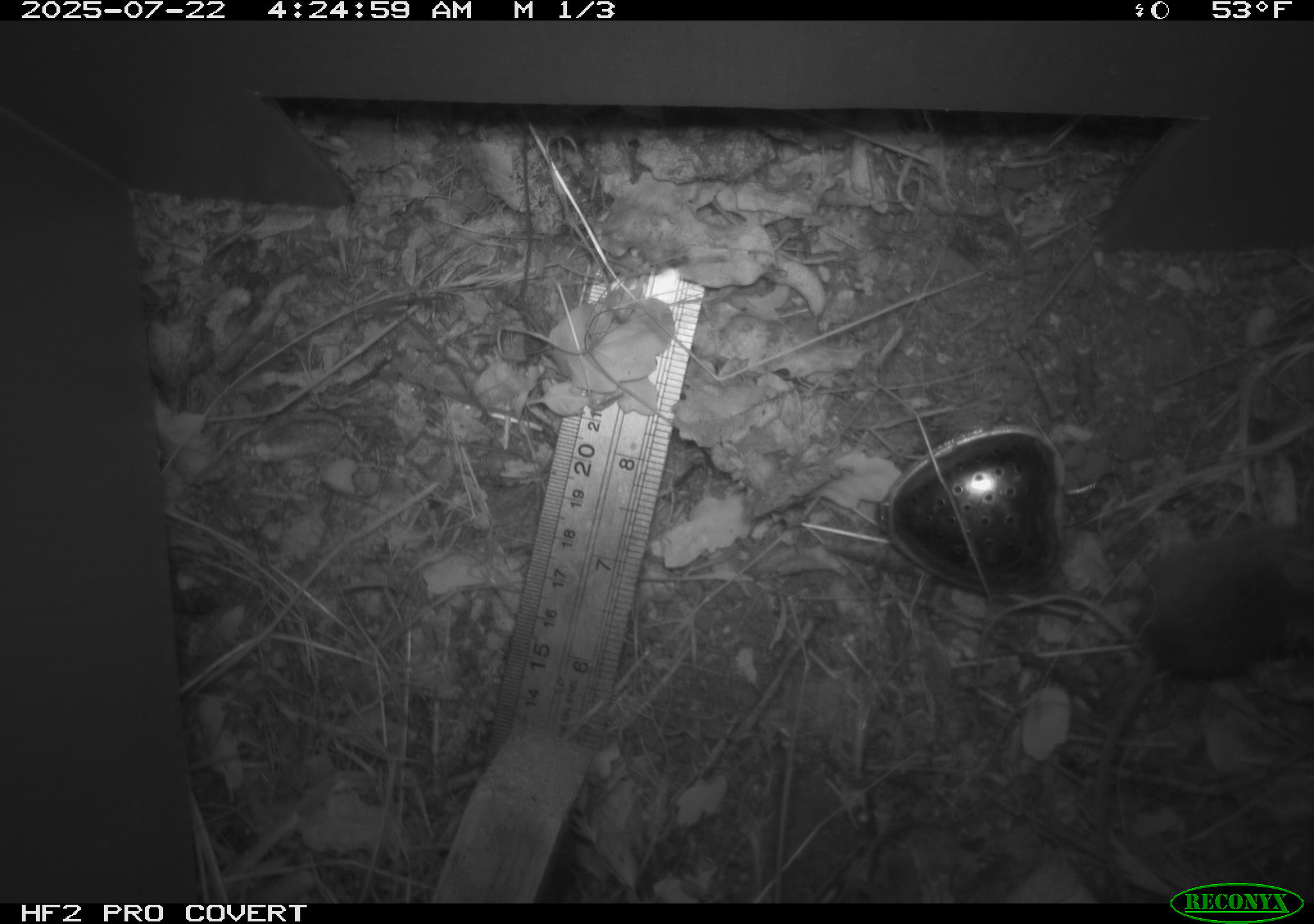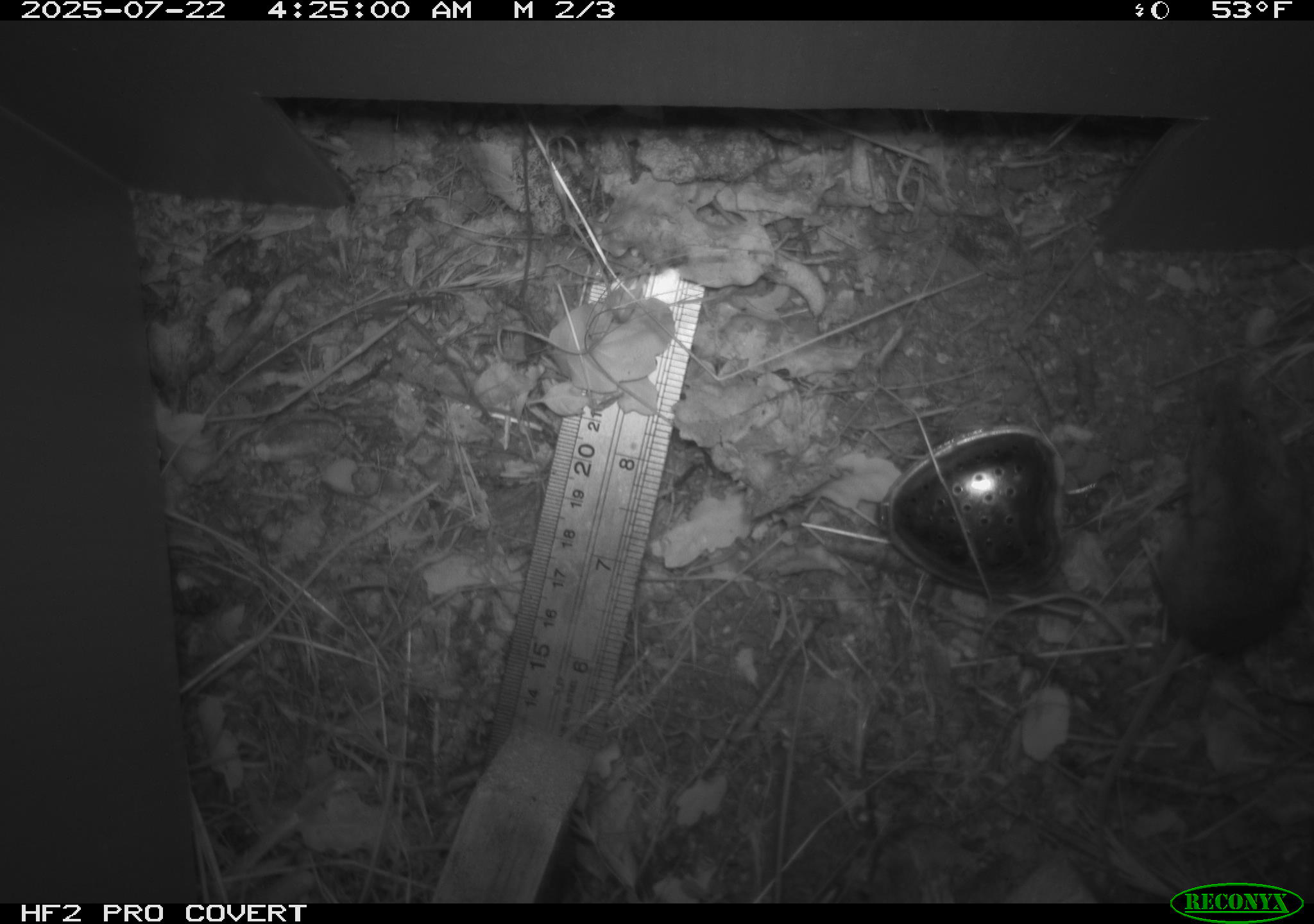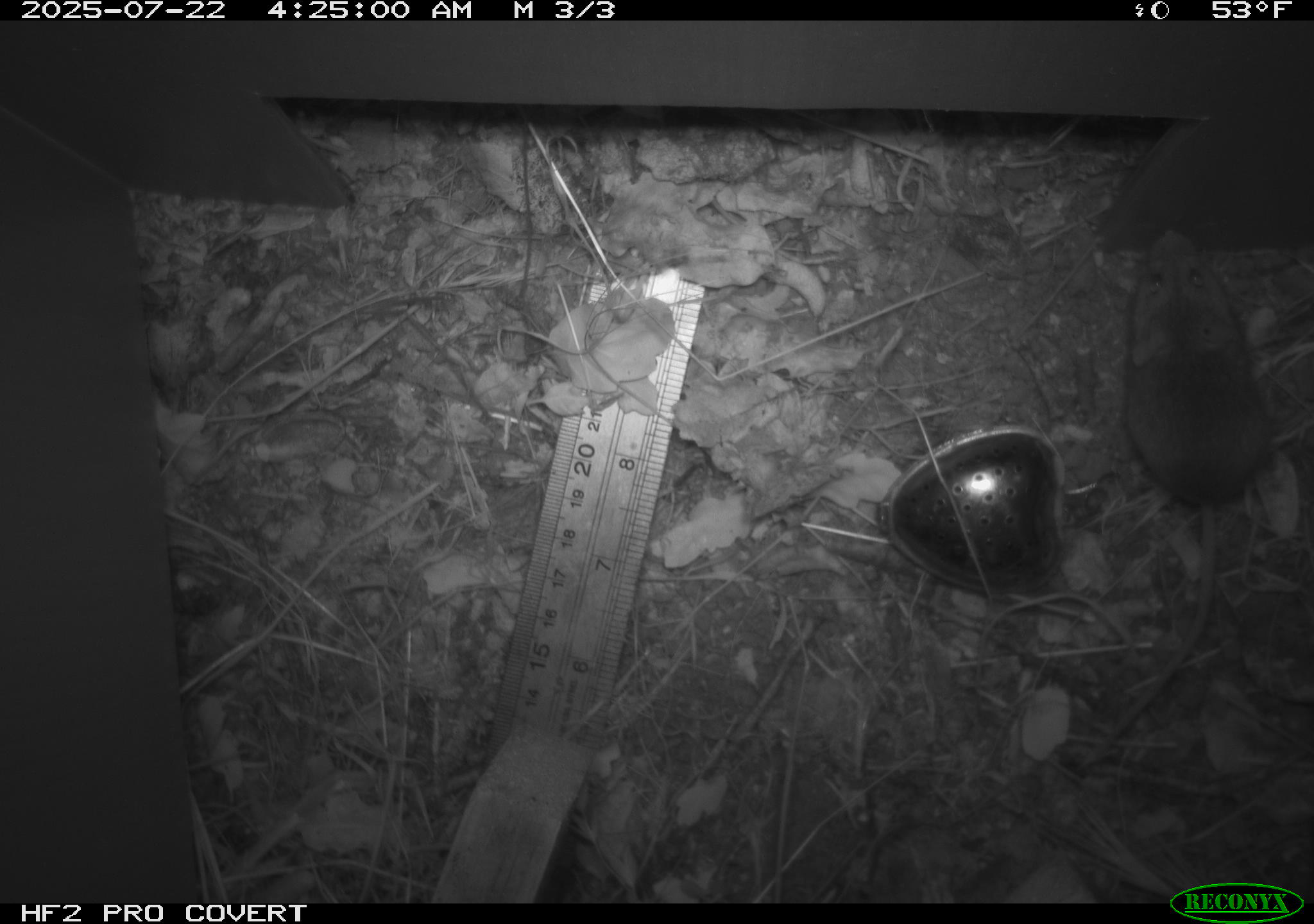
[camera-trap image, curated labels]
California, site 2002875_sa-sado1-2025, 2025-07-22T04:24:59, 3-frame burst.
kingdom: Animalia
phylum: Chordata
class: Mammalia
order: Rodentia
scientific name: Rodentia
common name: mouse species